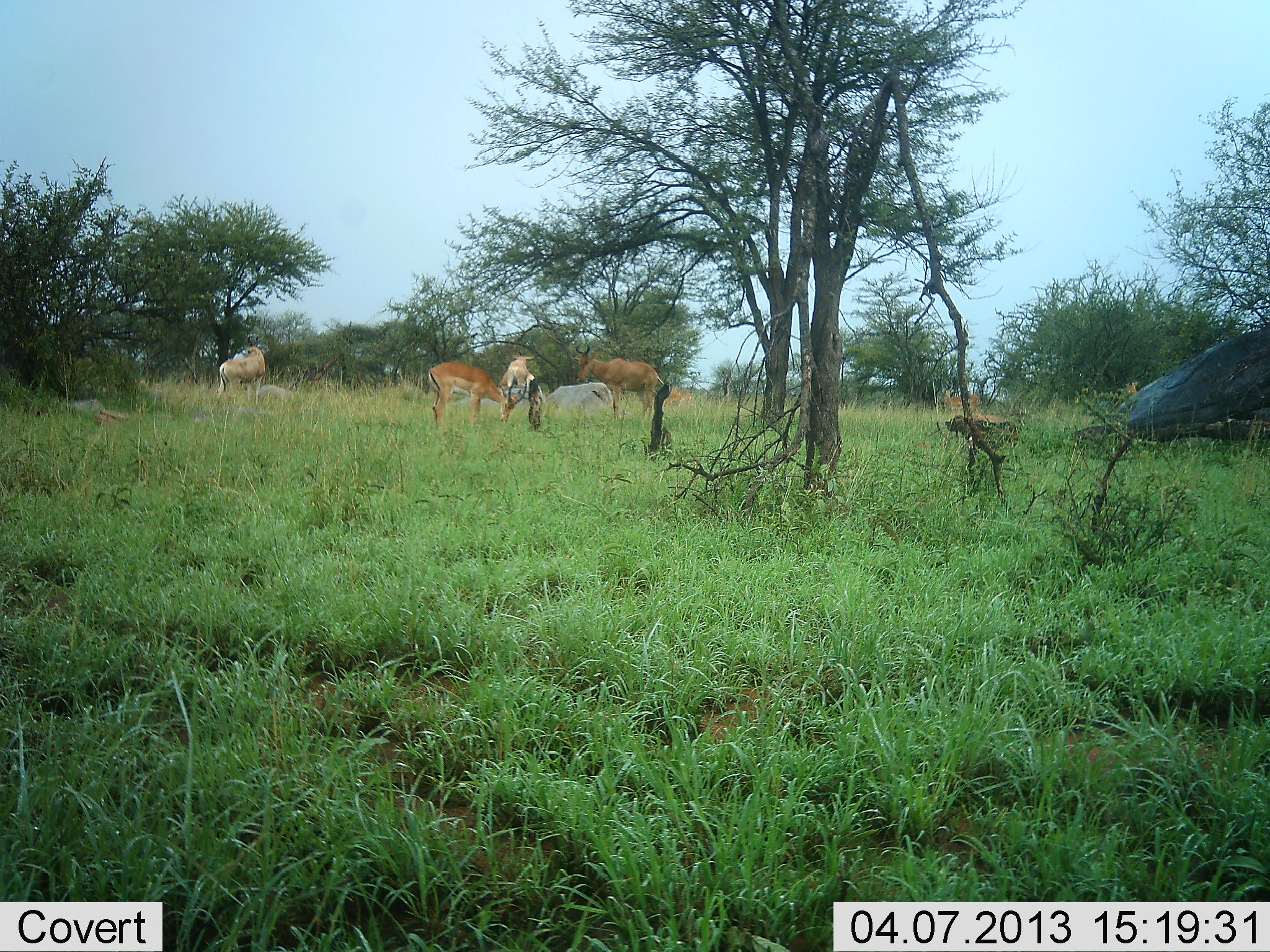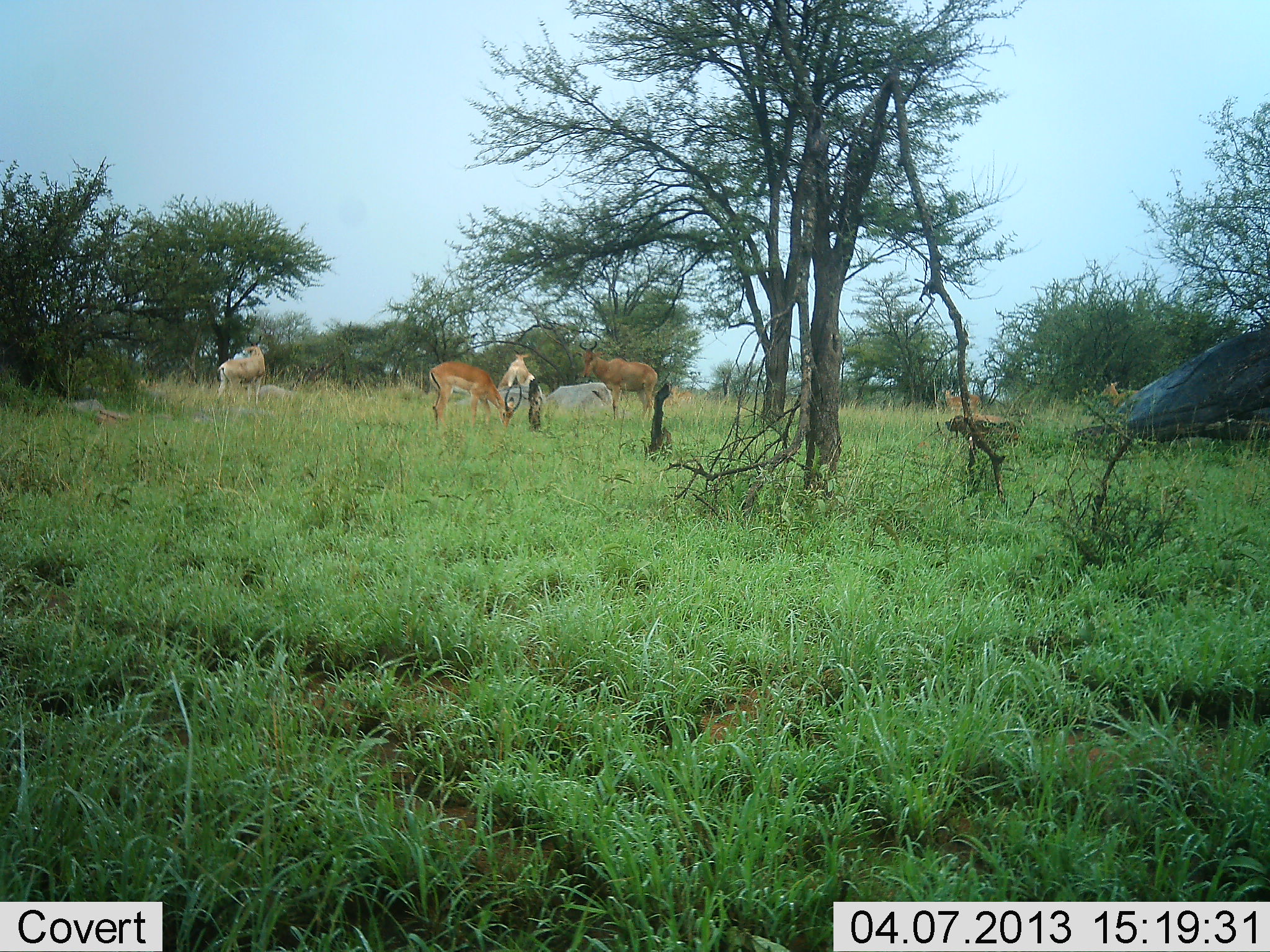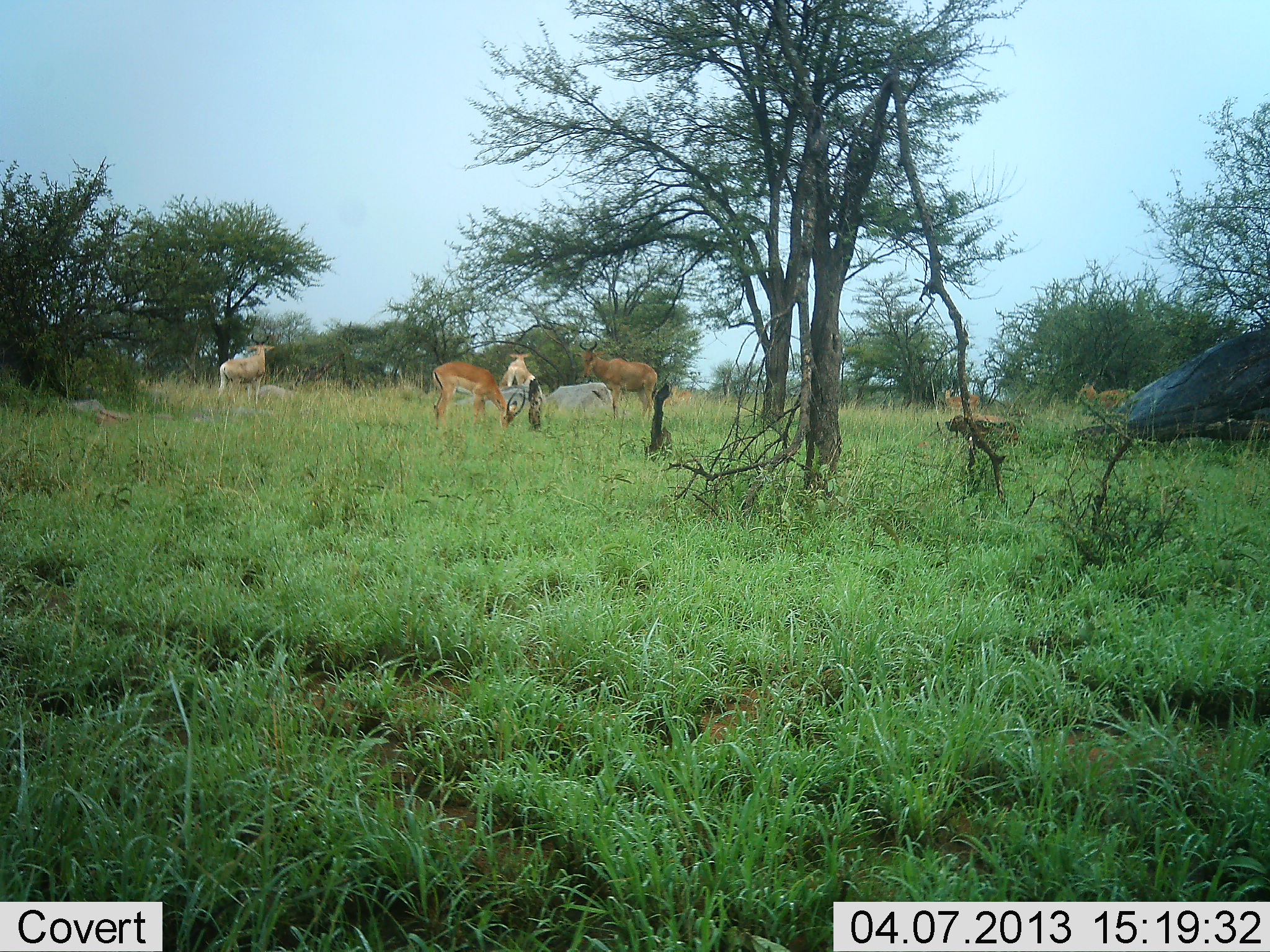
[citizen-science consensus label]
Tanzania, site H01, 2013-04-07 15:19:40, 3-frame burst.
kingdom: Animalia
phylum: Chordata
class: Mammalia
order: Artiodactyla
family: Bovidae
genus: Aepyceros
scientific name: Aepyceros melampus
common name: impala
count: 3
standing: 67%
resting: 11%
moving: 11%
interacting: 0%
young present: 0%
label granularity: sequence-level